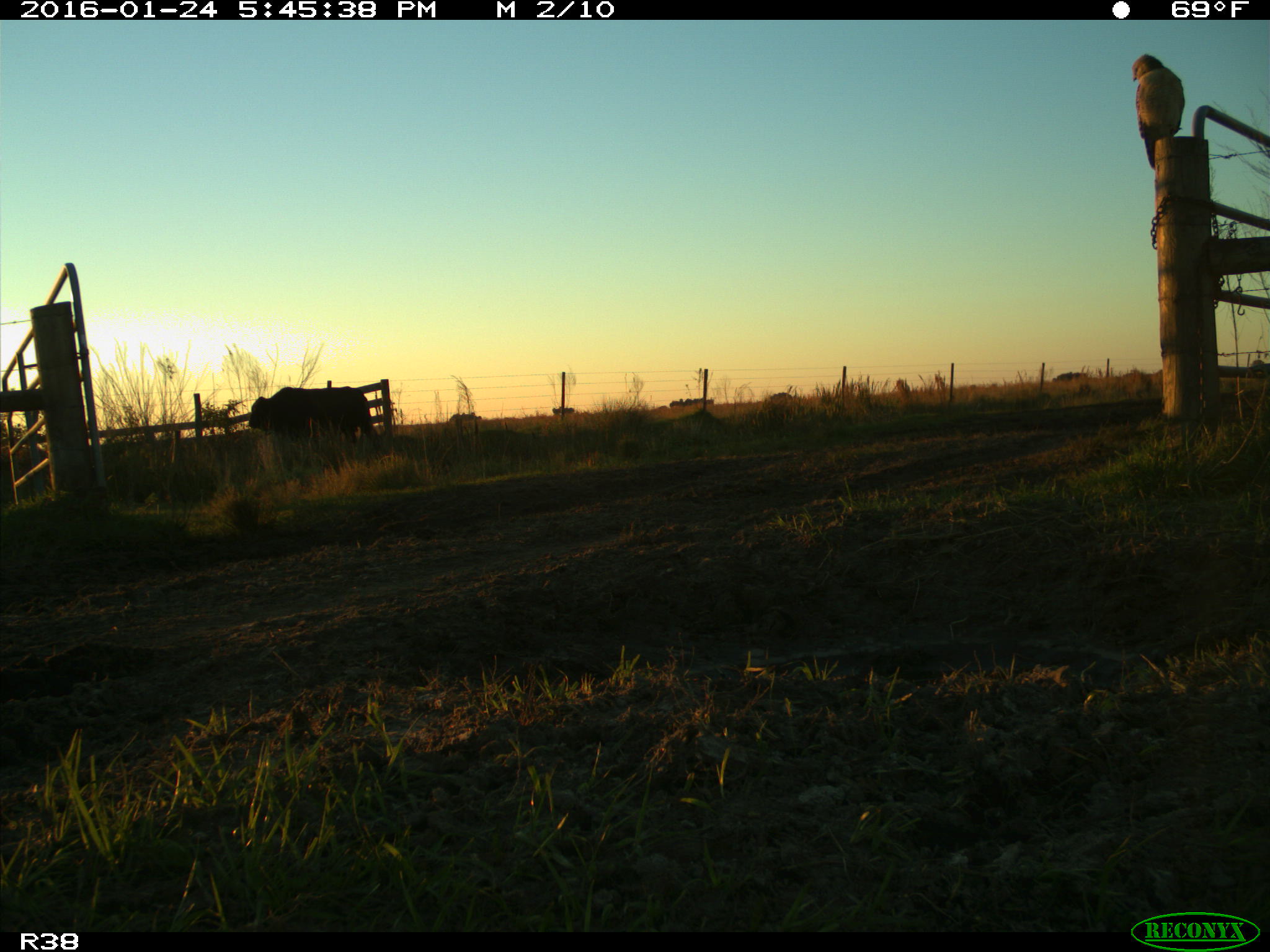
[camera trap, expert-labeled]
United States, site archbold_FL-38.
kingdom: Animalia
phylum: Chordata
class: Mammalia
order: Artiodactyla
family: Bovidae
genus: Bos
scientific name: Bos taurus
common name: domestic cow